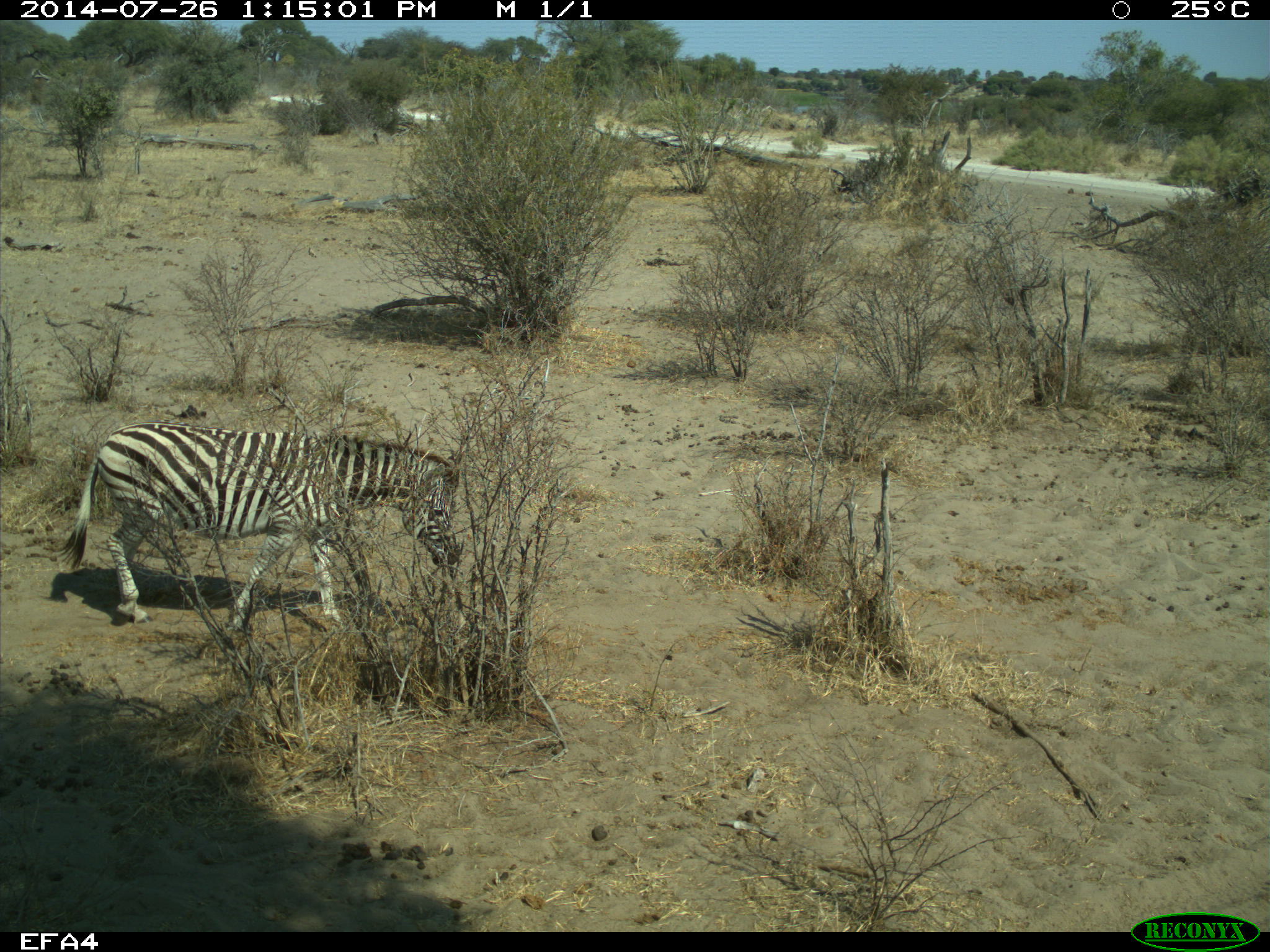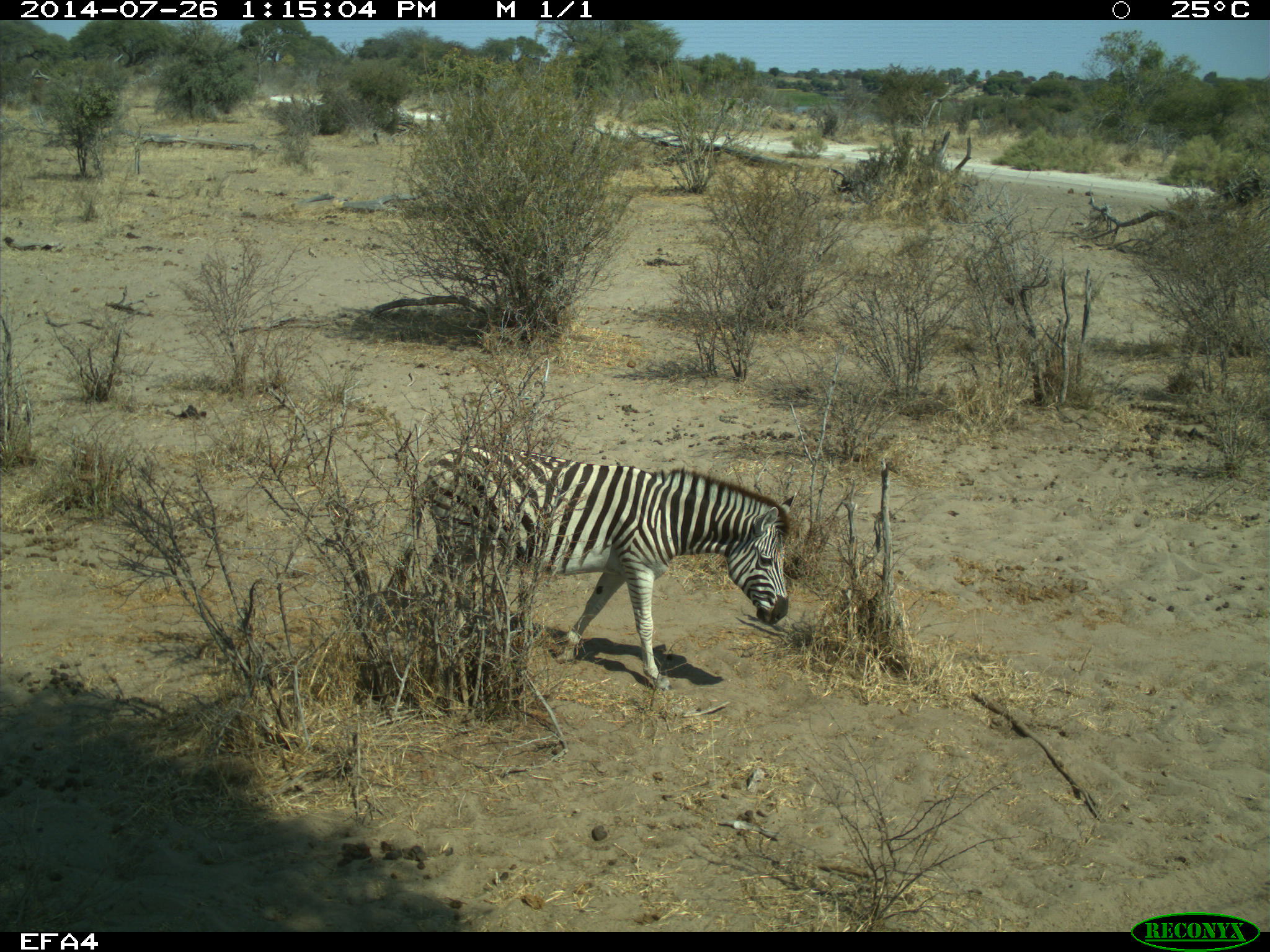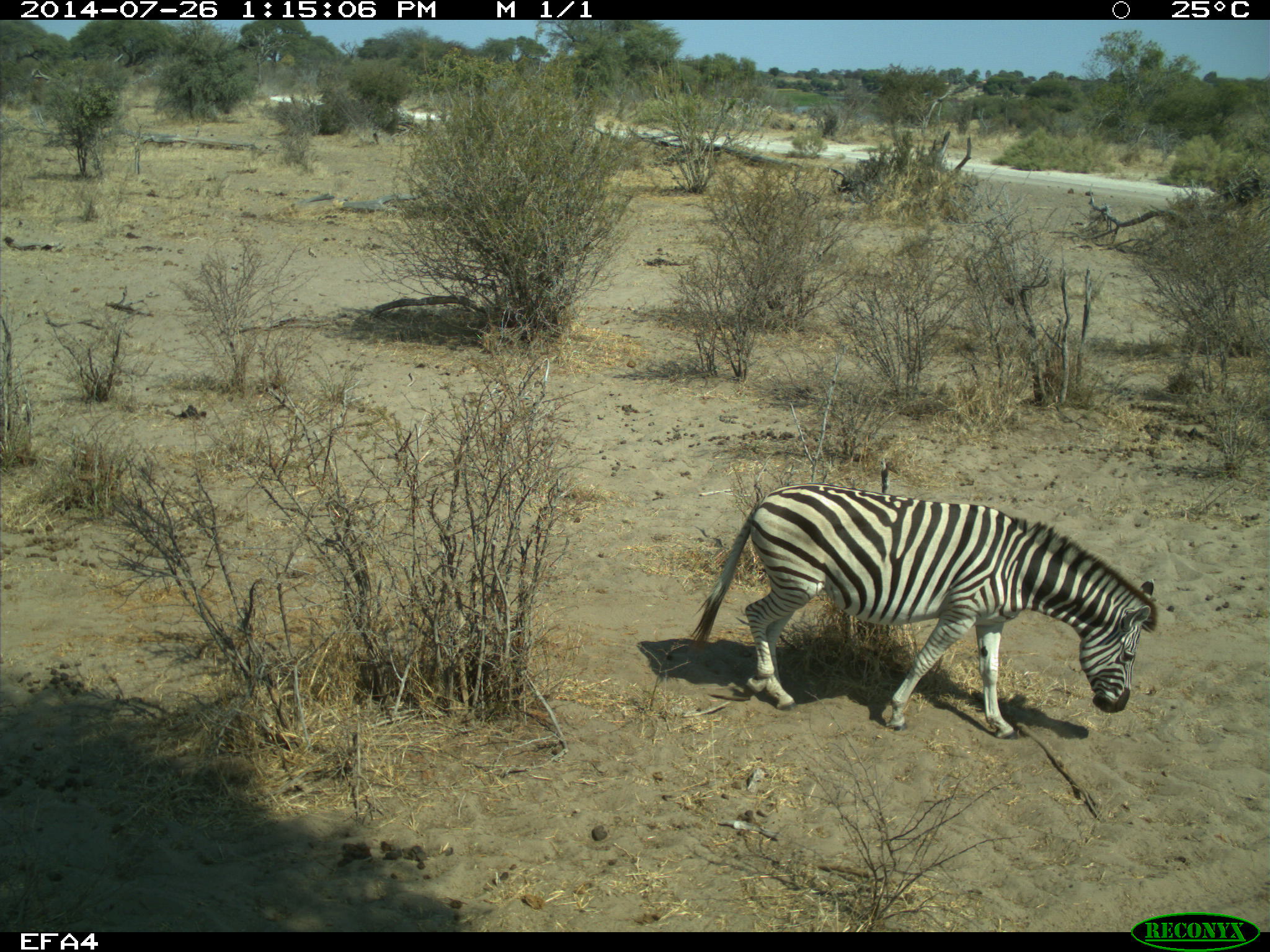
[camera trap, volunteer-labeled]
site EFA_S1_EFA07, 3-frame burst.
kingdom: Animalia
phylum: Chordata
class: Mammalia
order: Perissodactyla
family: Equidae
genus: Equus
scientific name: Equus quagga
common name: plains zebra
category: zebraplains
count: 1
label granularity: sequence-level